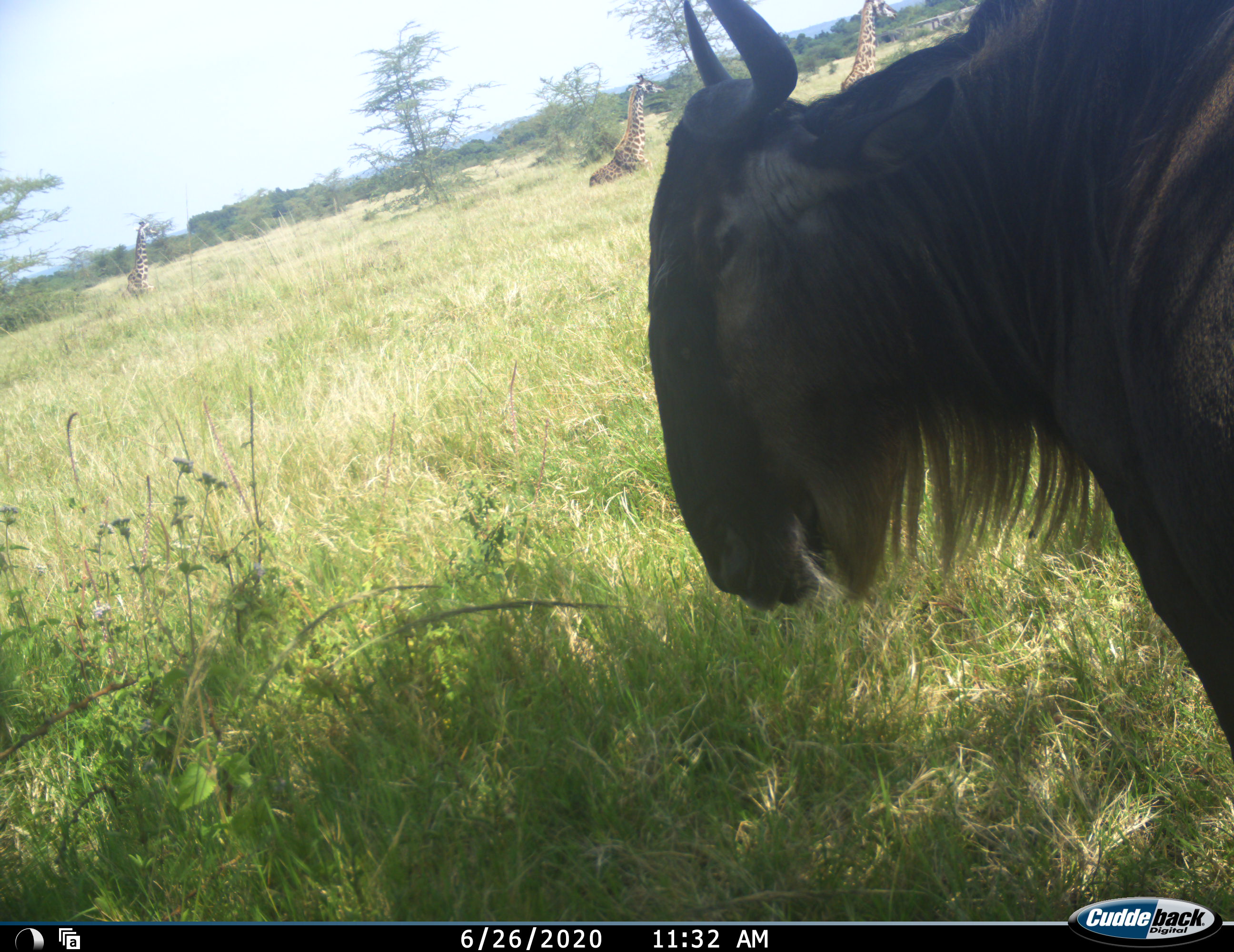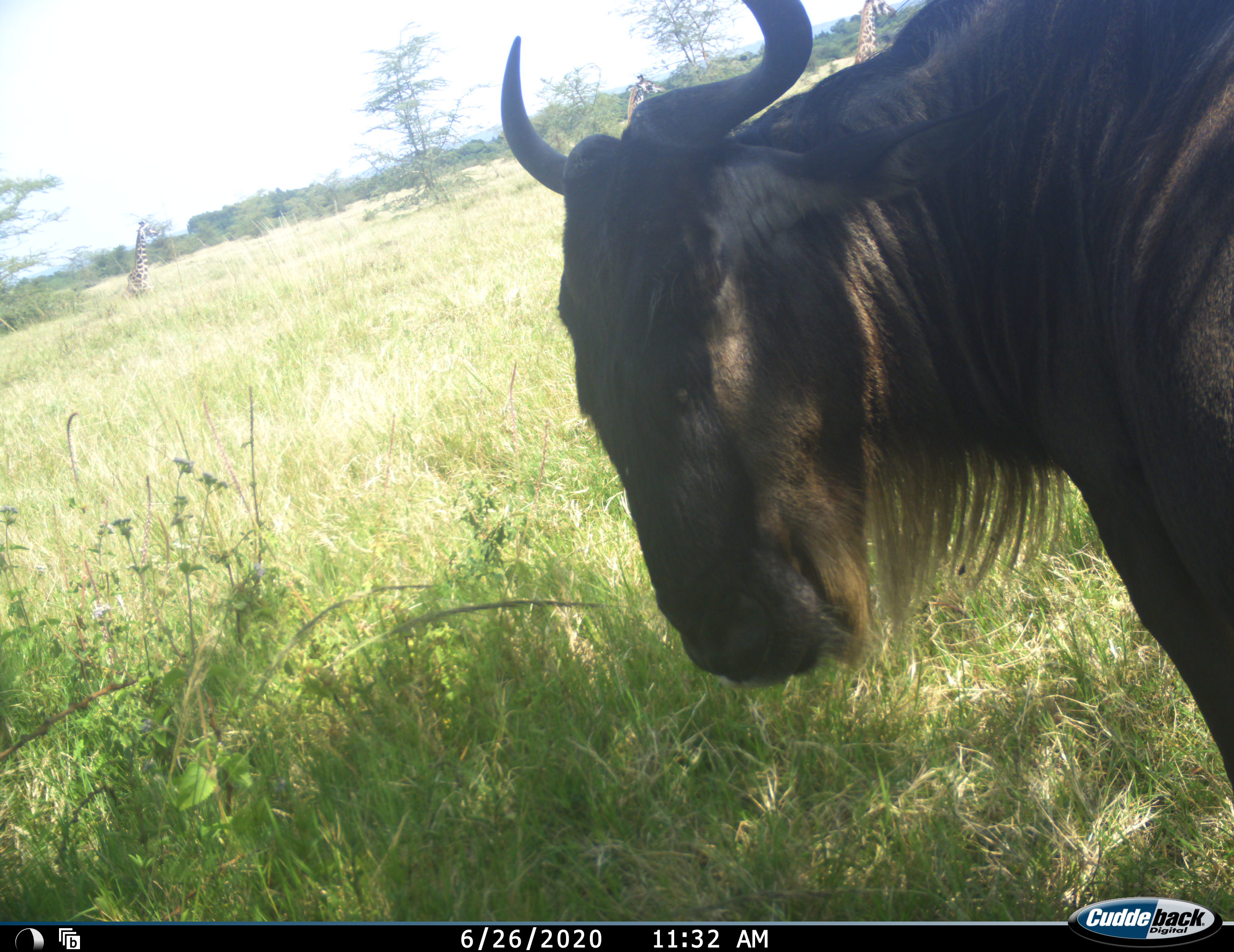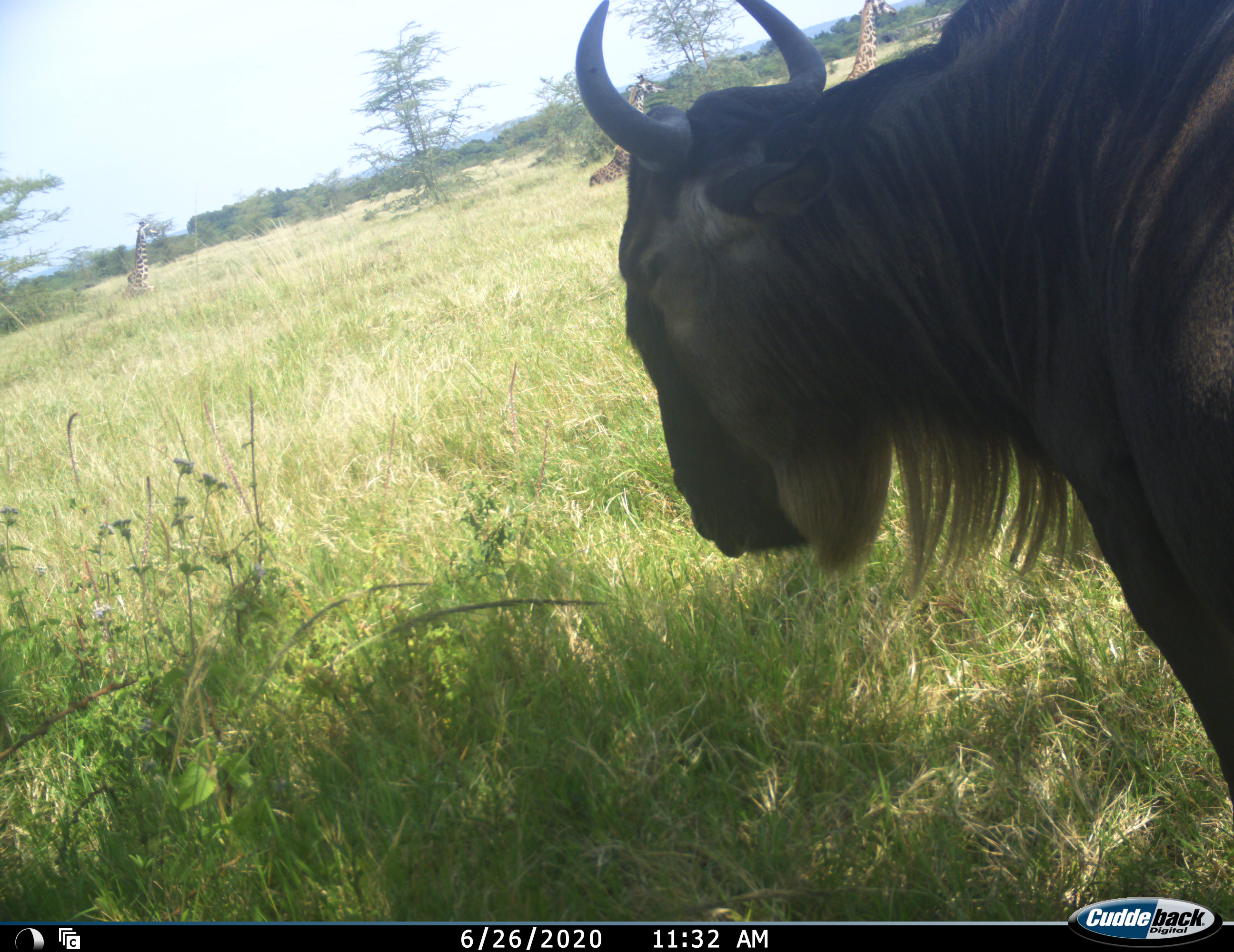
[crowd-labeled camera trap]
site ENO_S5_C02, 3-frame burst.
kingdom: Animalia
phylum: Chordata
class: Mammalia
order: Artiodactyla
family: Giraffidae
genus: Giraffa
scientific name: Giraffa camelopardalis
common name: giraffe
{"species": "giraffe (Giraffa camelopardalis)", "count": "3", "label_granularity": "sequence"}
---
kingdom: Animalia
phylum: Chordata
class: Mammalia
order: Artiodactyla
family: Bovidae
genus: Connochaetes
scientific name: Connochaetes taurinus taurinus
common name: blue wildebeest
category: wildebeestblue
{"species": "wildebeestblue (blue wildebeest) (Connochaetes taurinus taurinus)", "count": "1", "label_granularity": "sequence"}